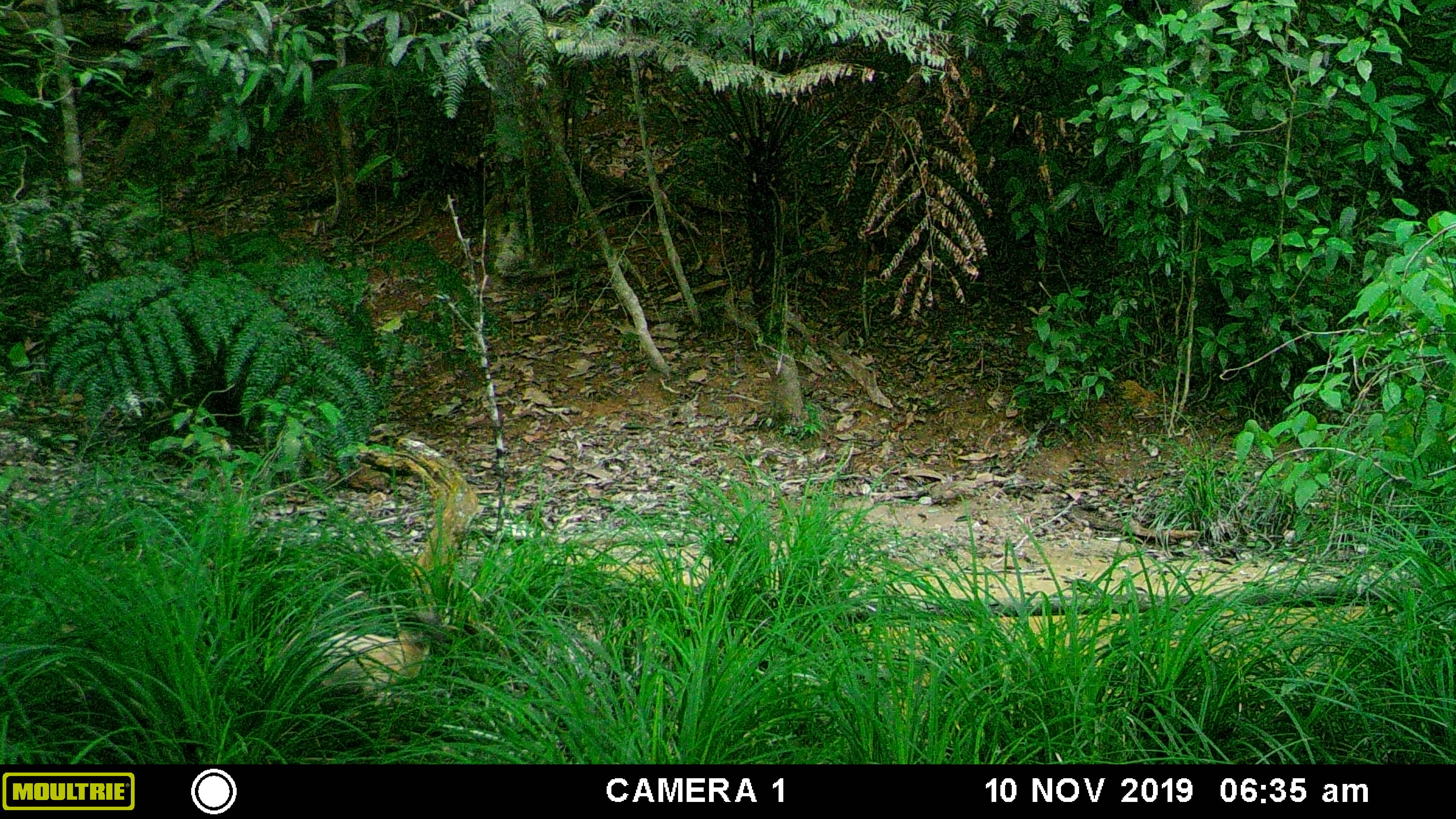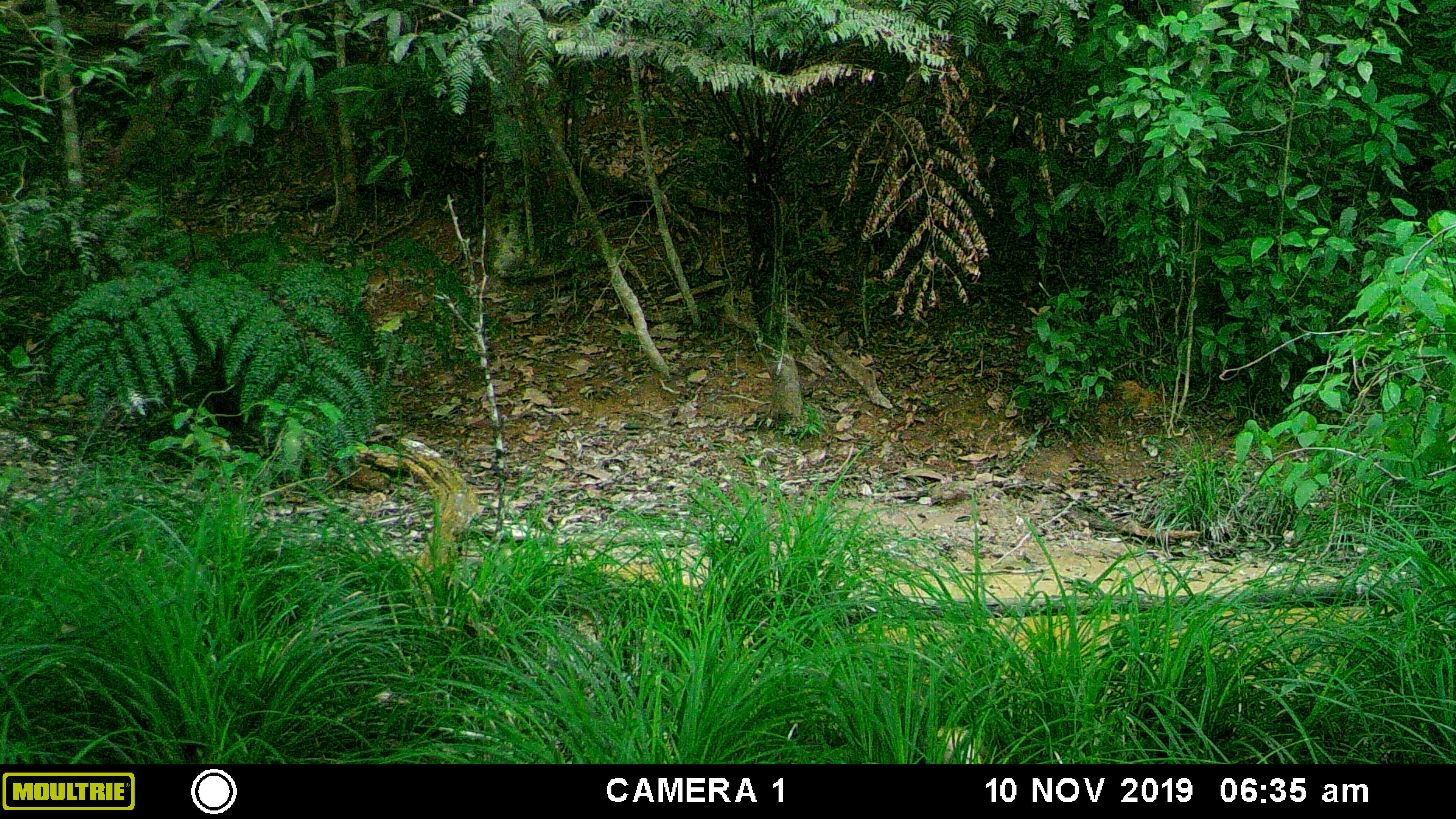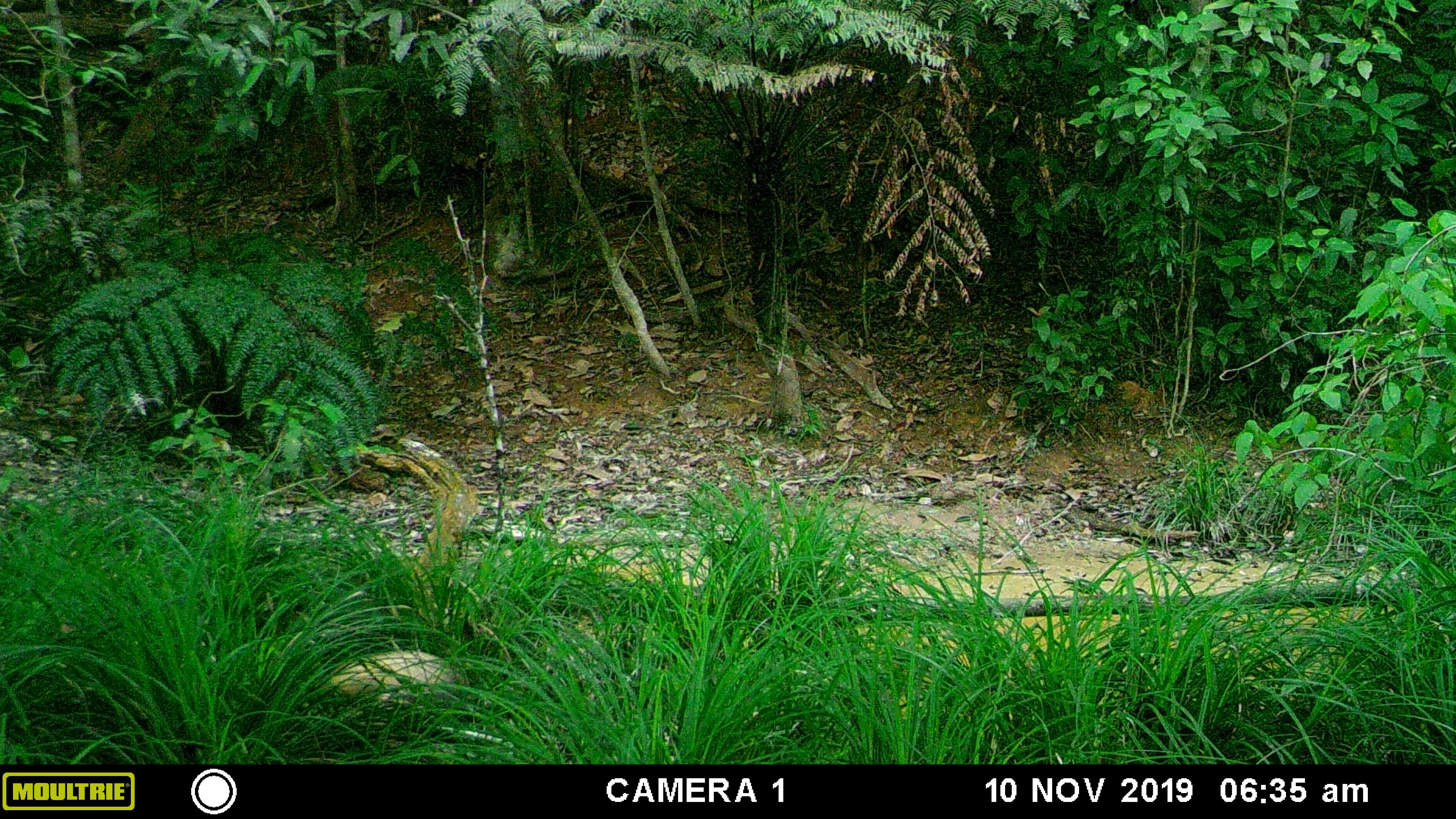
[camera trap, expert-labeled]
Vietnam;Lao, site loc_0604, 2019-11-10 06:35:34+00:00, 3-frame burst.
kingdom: Animalia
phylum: Chordata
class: Mammalia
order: Carnivora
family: Mustelidae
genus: Martes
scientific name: Martes flavigula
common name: yellow-throated marten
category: yellow throated marten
Yellow throated marten (yellow-throated marten) (Martes flavigula). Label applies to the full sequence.